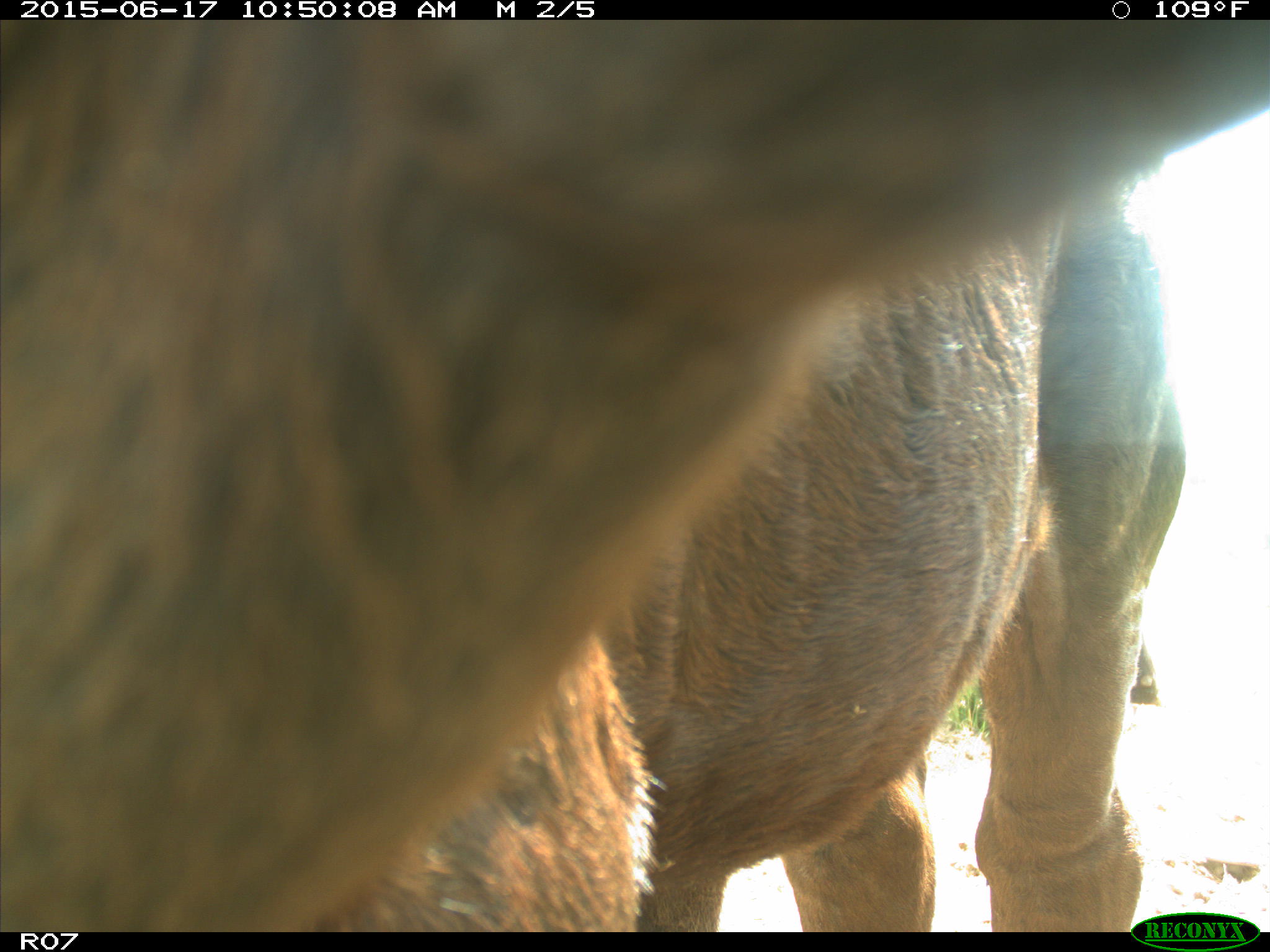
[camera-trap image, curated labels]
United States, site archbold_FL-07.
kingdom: Animalia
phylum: Chordata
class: Mammalia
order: Artiodactyla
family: Bovidae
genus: Bos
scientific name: Bos taurus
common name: domestic cow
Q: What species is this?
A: Bos taurus (domestic cow).